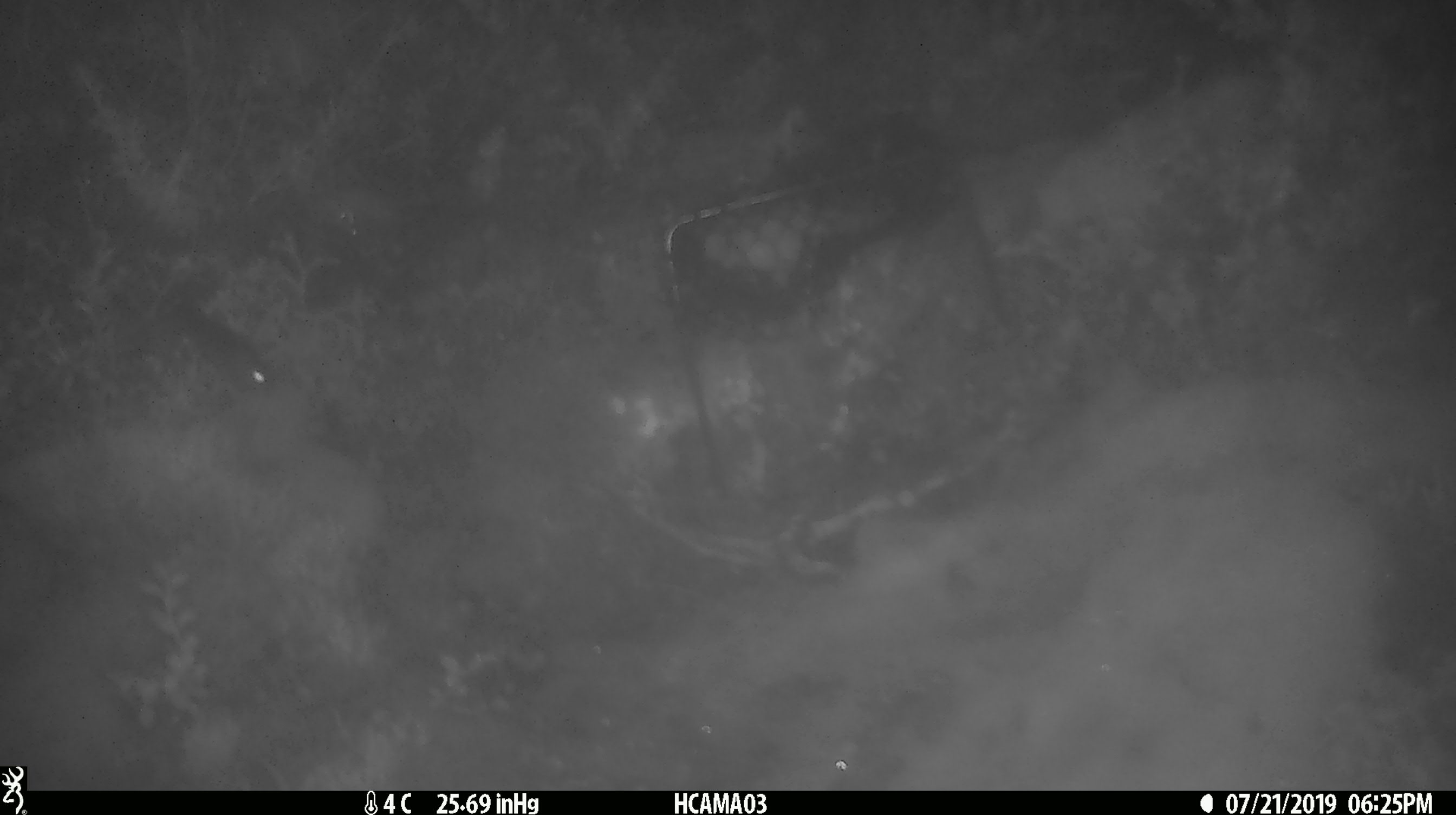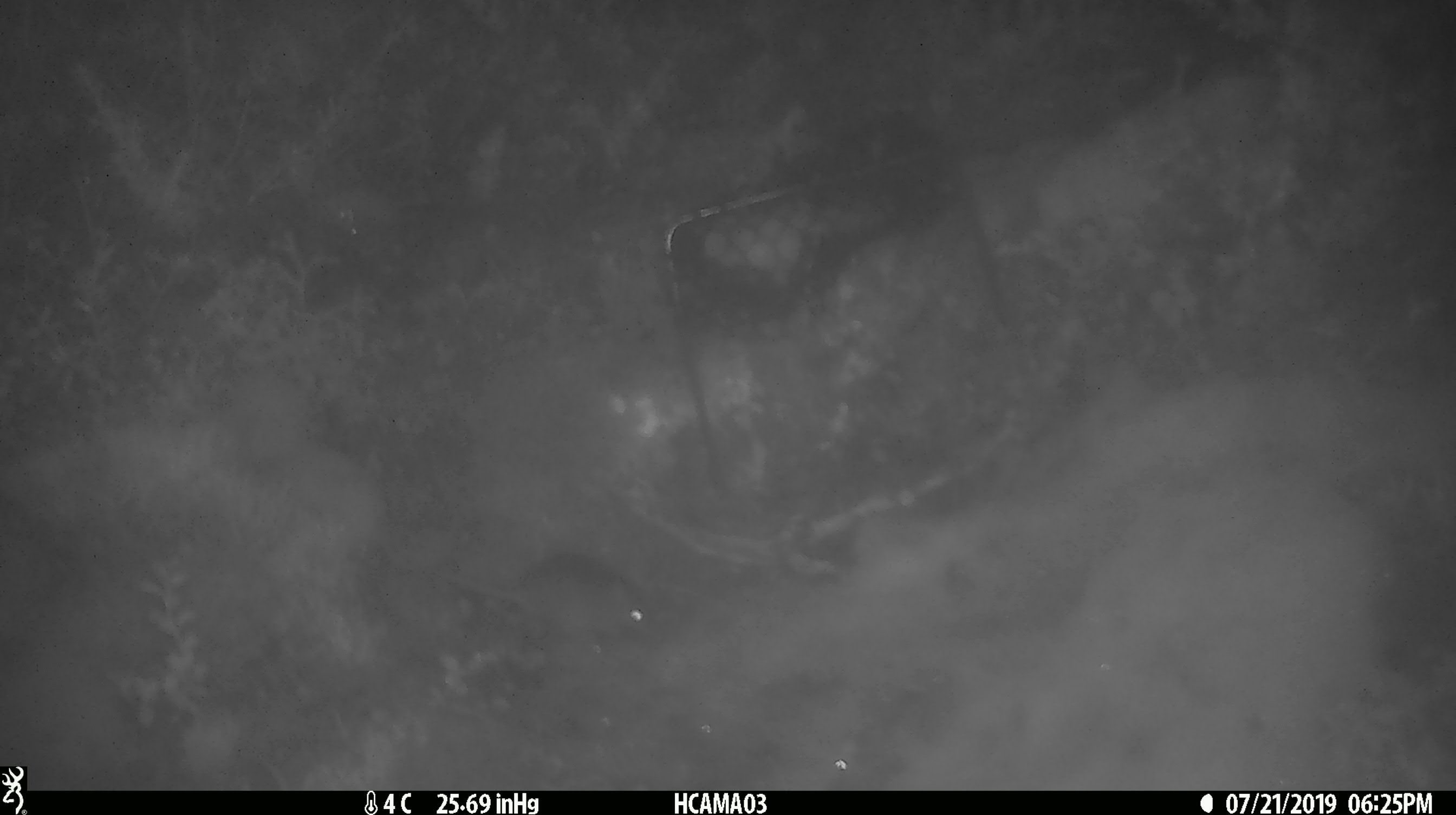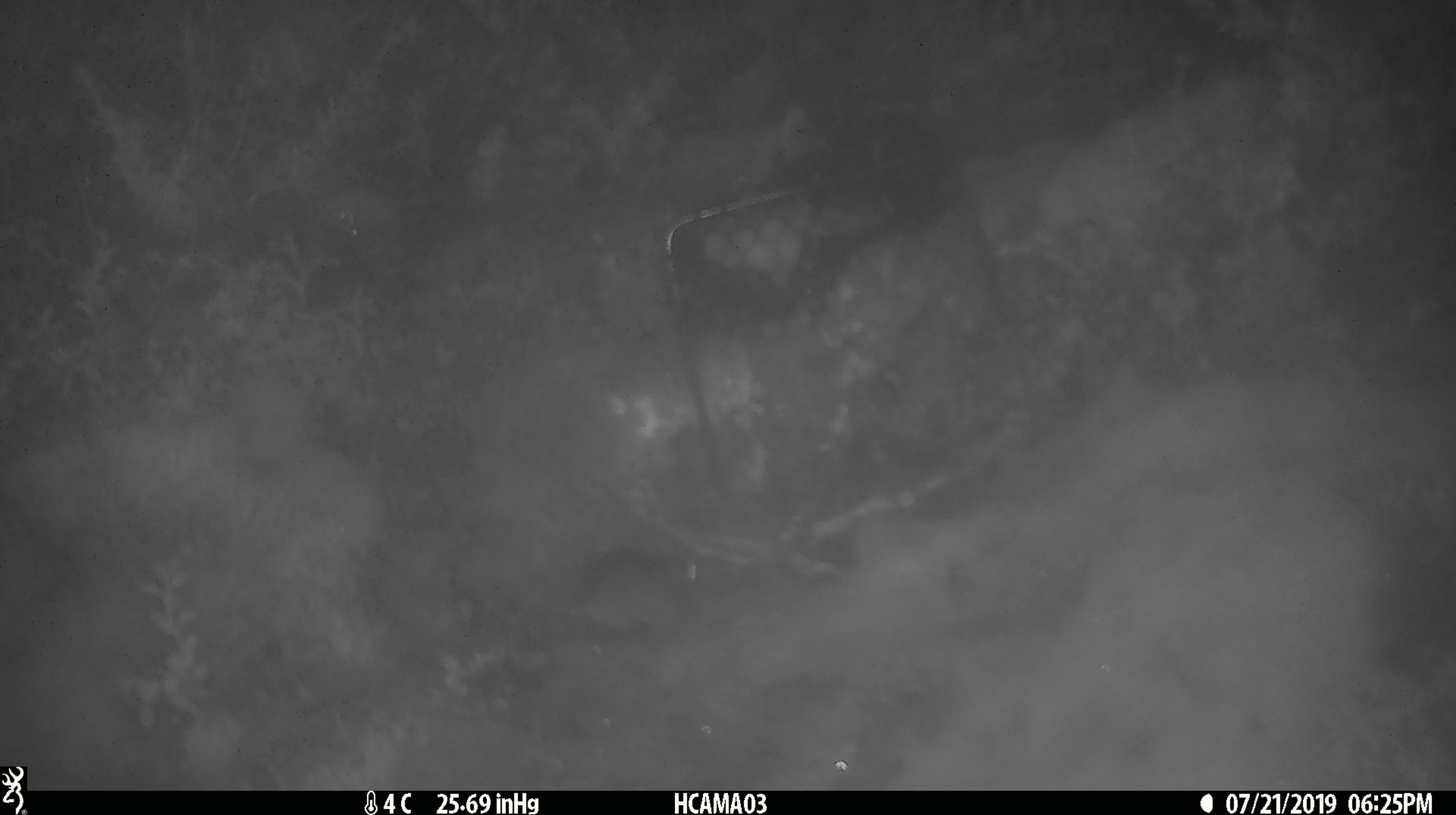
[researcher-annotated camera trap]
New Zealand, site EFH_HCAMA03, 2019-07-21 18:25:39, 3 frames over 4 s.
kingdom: Animalia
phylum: Chordata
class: Mammalia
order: Rodentia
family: Muridae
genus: Mus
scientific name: Mus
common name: mouse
Mouse (Mus).